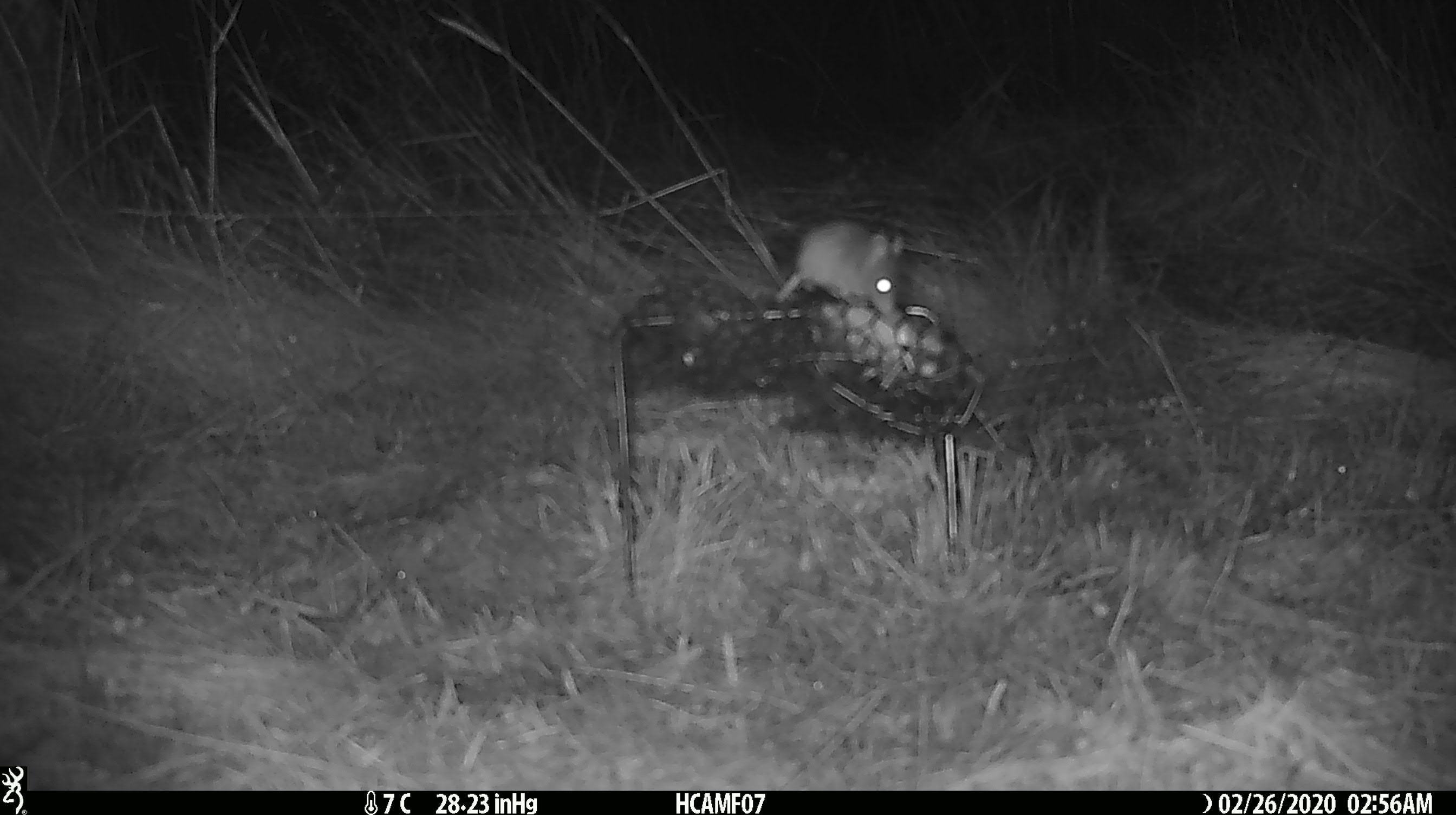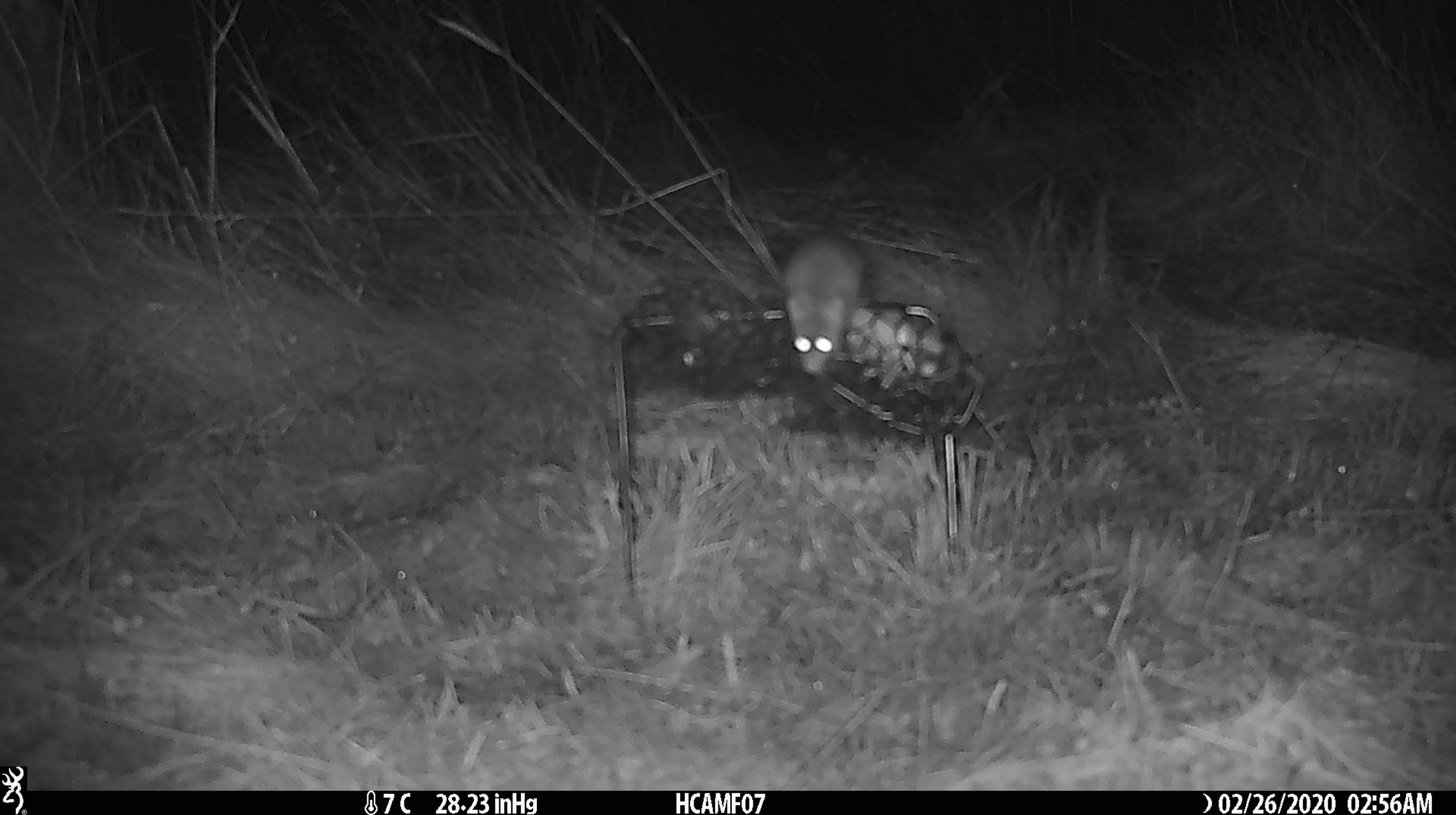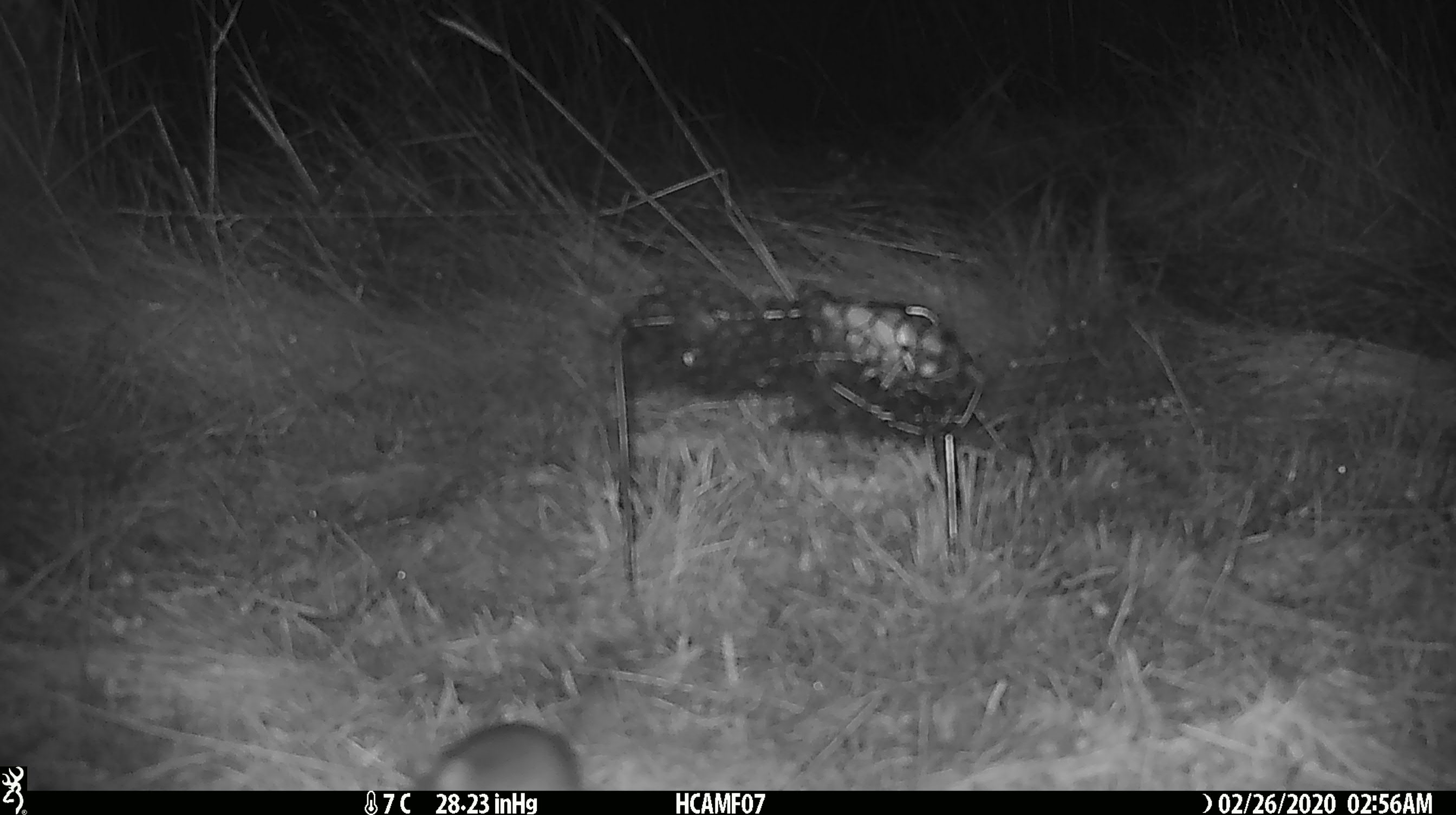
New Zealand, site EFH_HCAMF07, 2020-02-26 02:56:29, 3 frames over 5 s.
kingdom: Animalia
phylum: Chordata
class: Mammalia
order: Rodentia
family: Muridae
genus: Mus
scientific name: Mus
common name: mouse